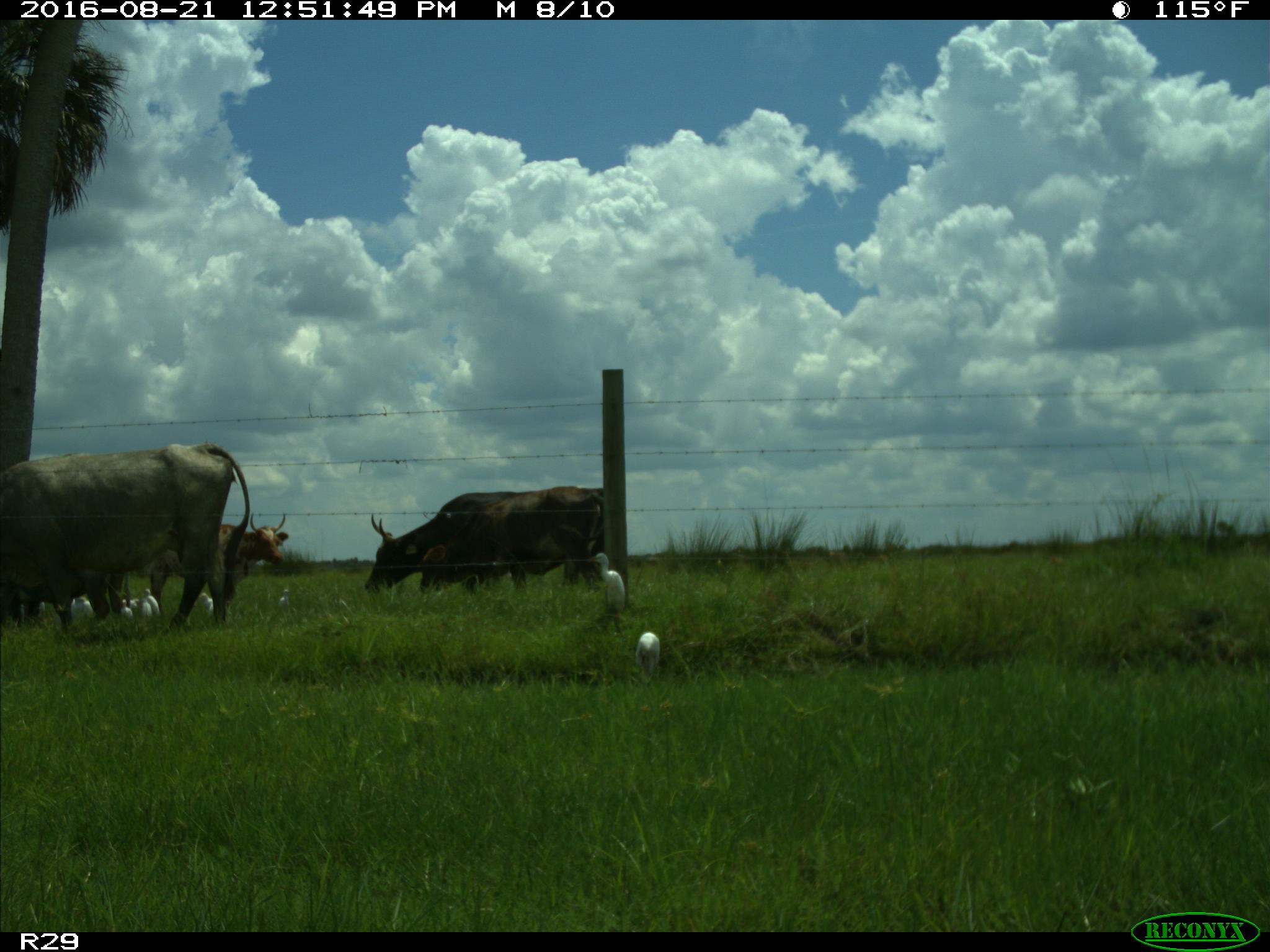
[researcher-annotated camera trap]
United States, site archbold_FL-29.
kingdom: Animalia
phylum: Chordata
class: Mammalia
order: Artiodactyla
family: Bovidae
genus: Bos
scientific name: Bos taurus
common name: domestic cow